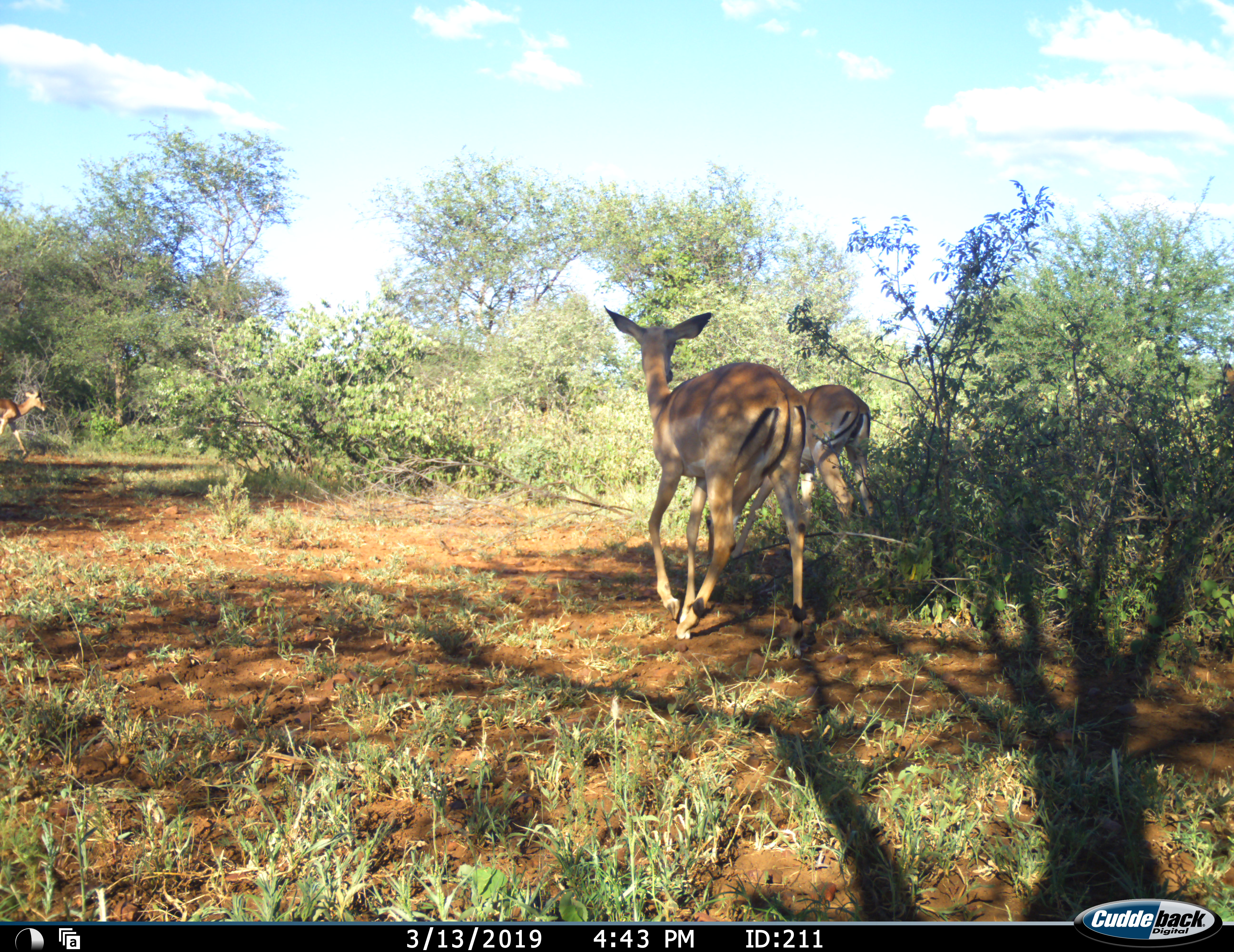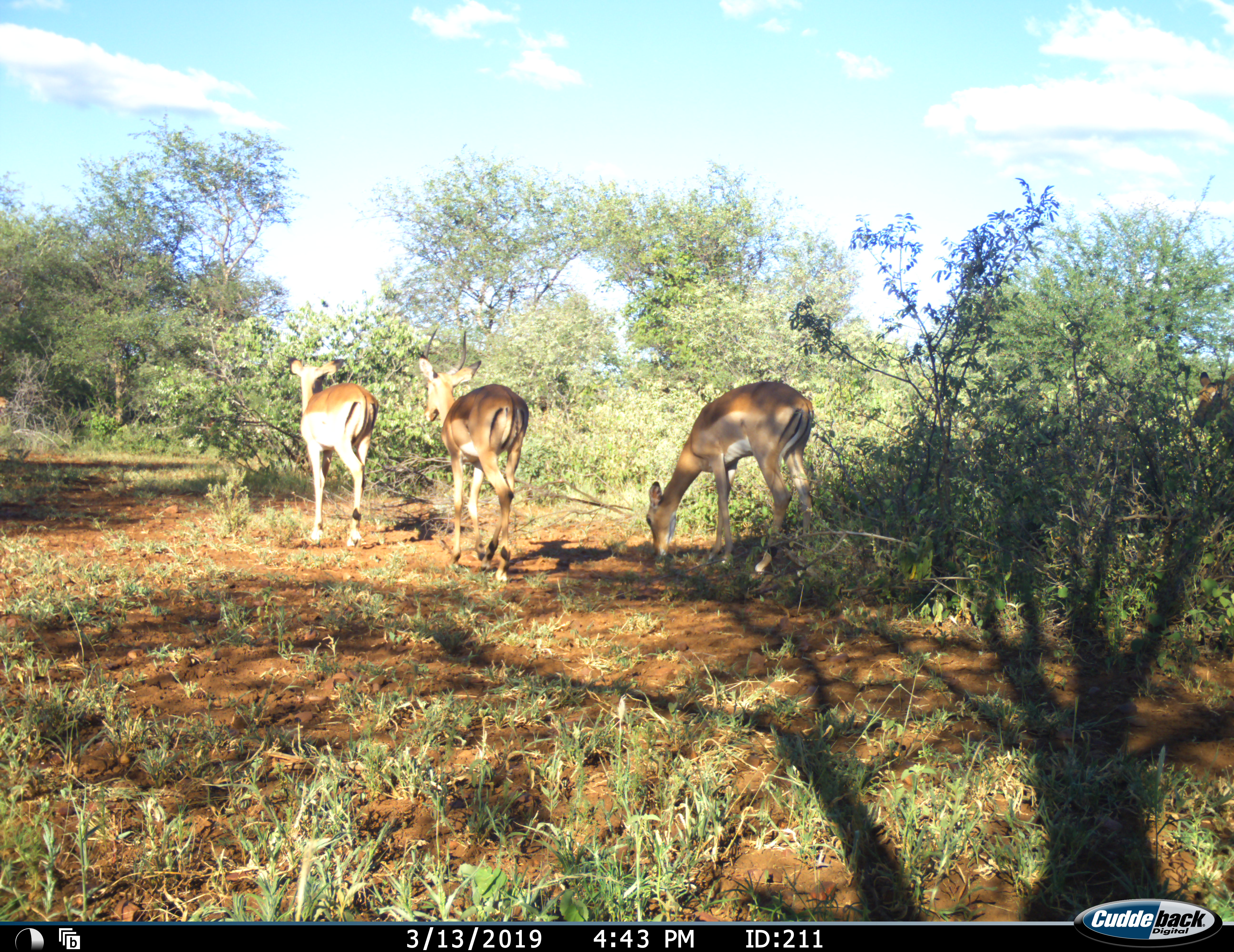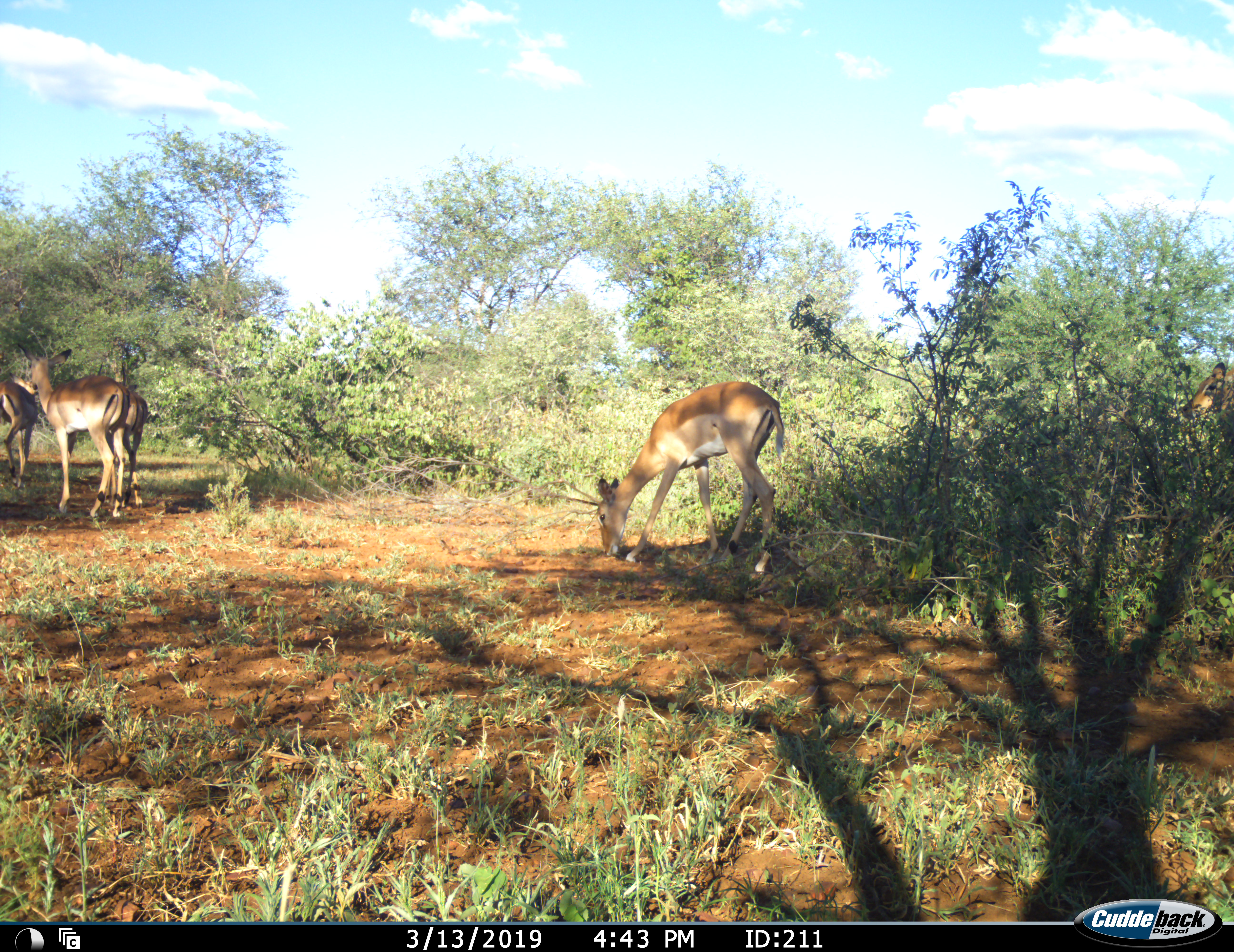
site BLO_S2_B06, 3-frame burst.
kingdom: Animalia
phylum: Chordata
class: Mammalia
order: Artiodactyla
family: Bovidae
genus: Aepyceros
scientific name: Aepyceros melampus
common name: impala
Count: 5.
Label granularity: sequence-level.